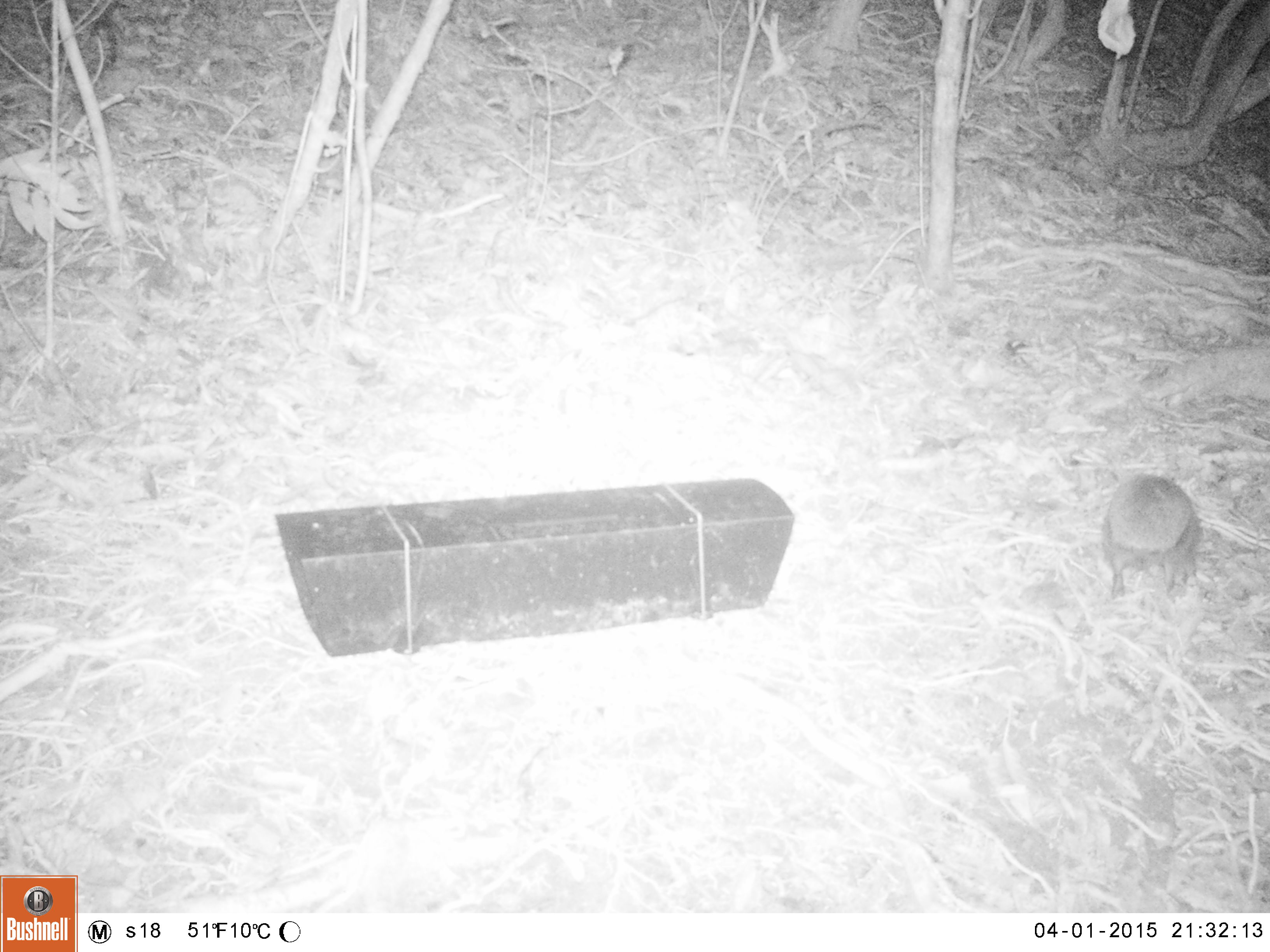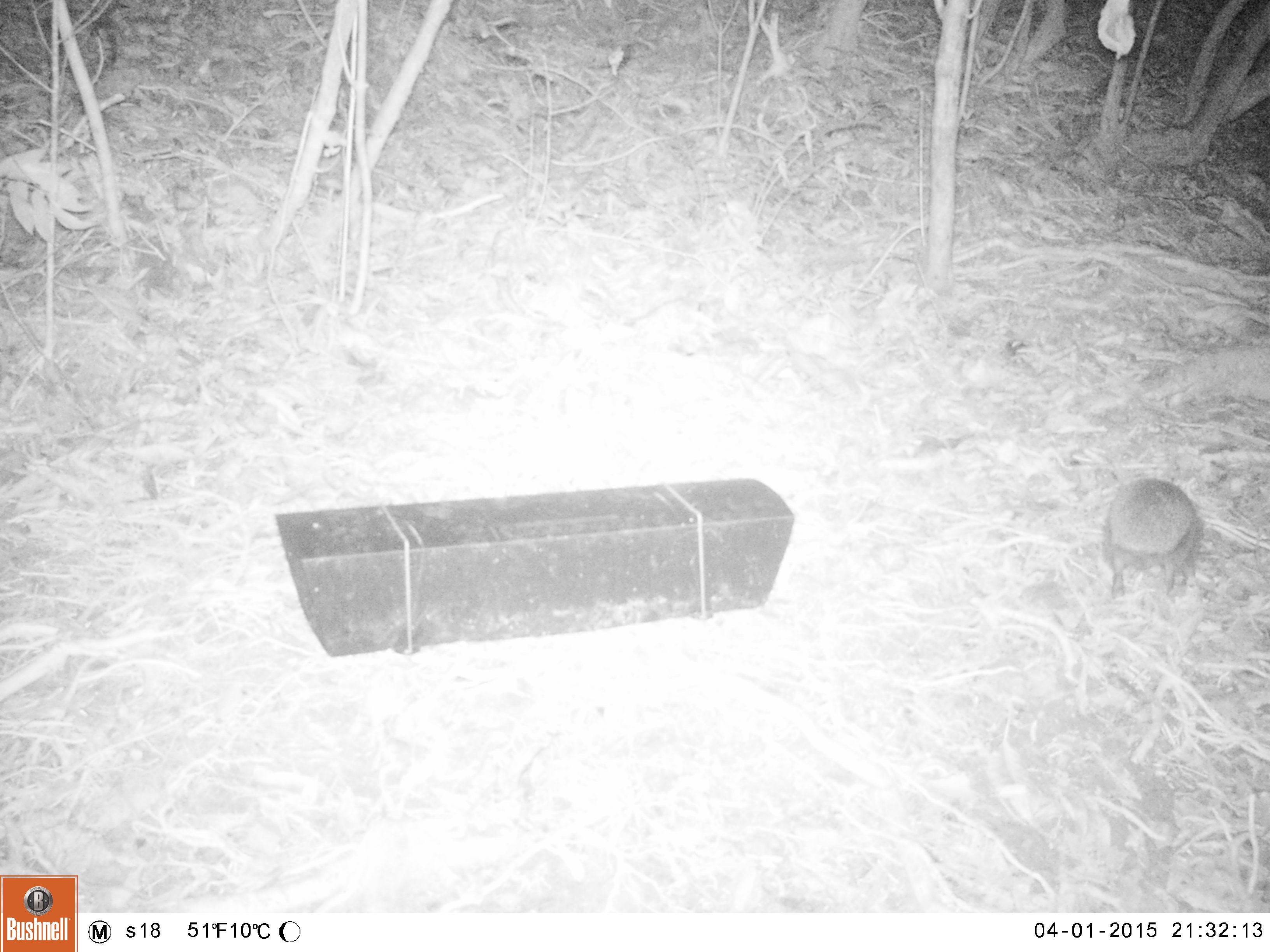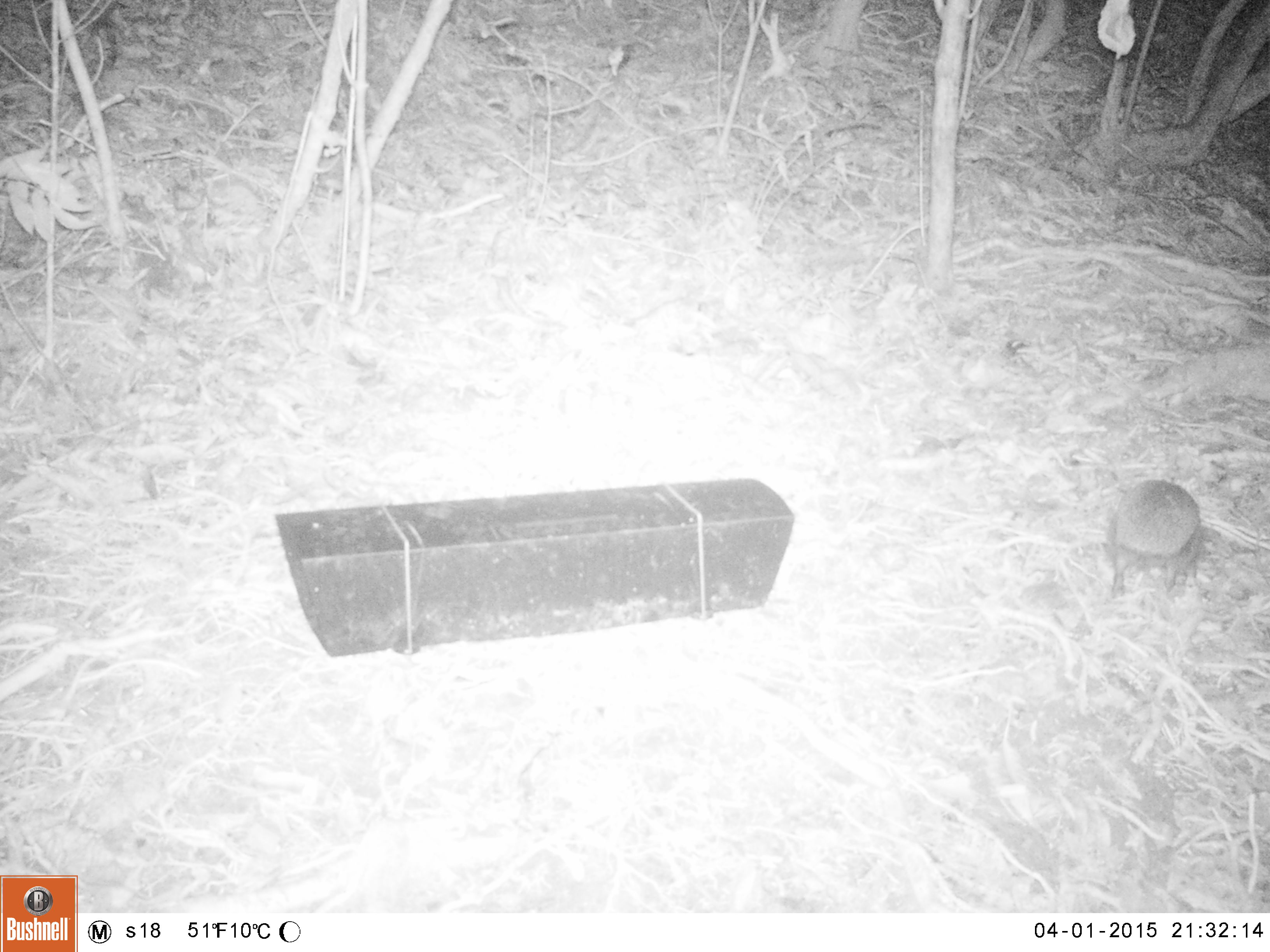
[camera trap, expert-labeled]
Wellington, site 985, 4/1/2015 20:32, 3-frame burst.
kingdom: Animalia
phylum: Chordata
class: Mammalia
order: Eulipotyphla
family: Erinaceidae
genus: Erinaceus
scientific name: Erinaceus europaeus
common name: hedgehog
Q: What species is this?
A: Hedgehog (Erinaceus europaeus).